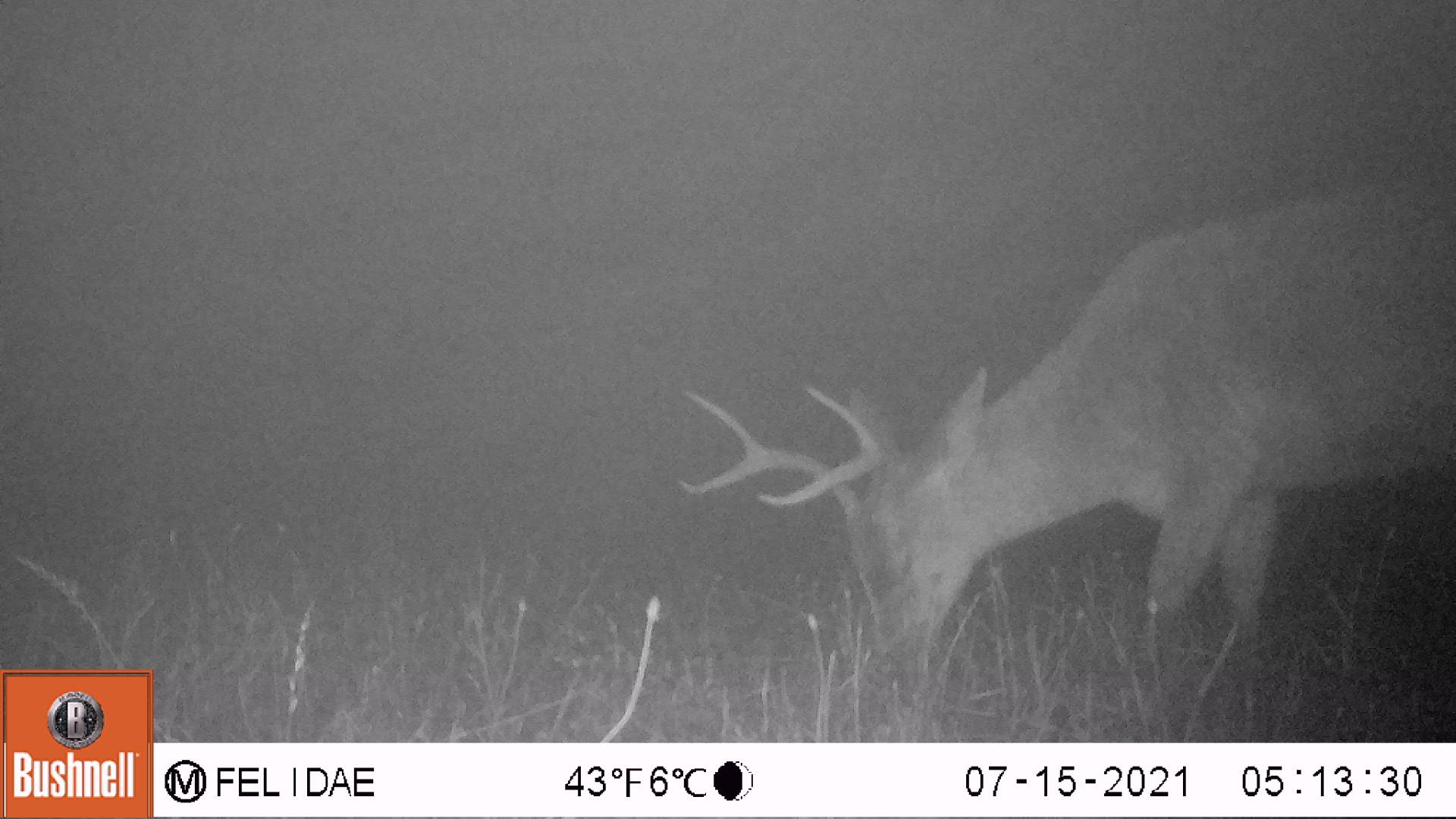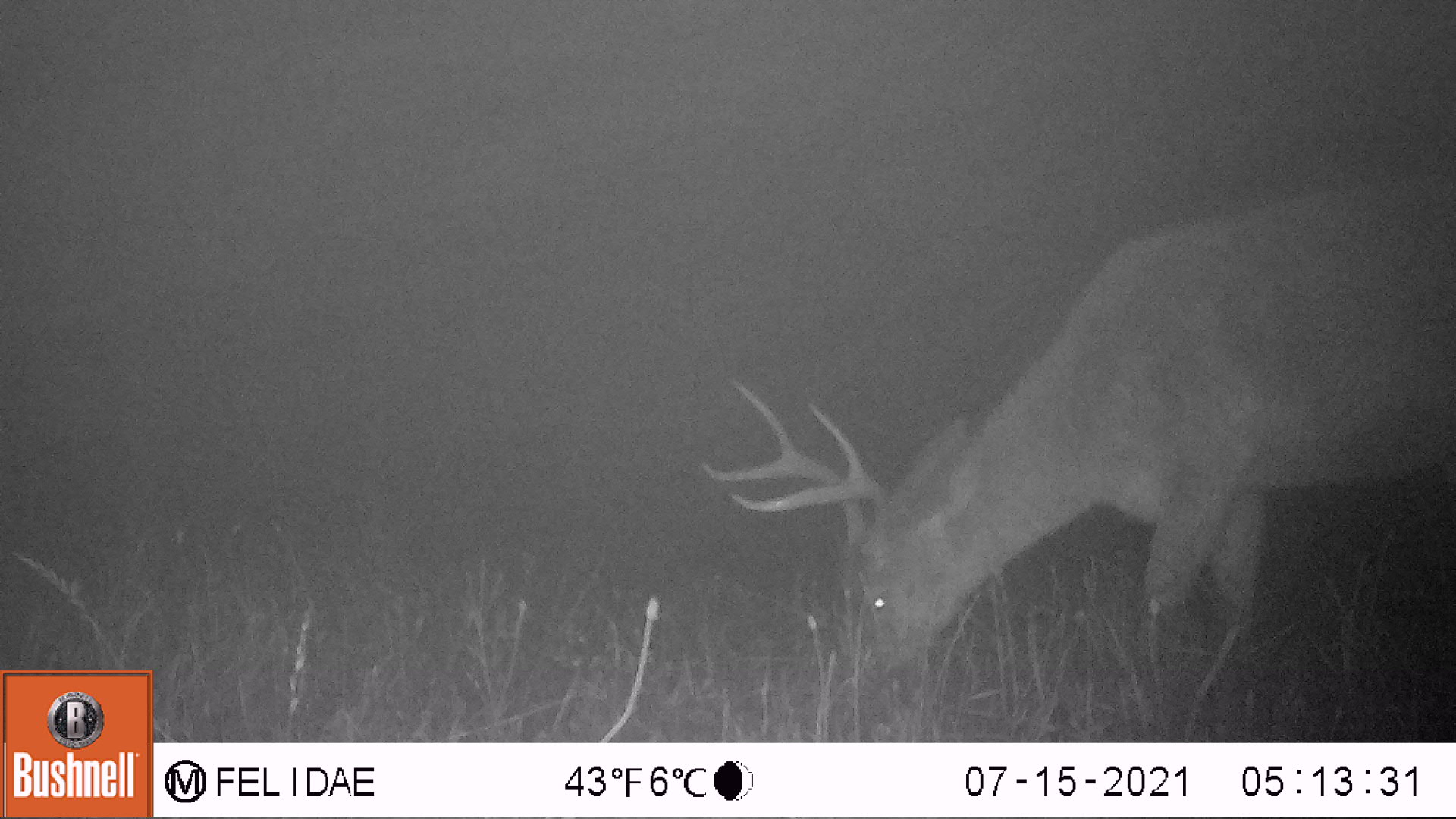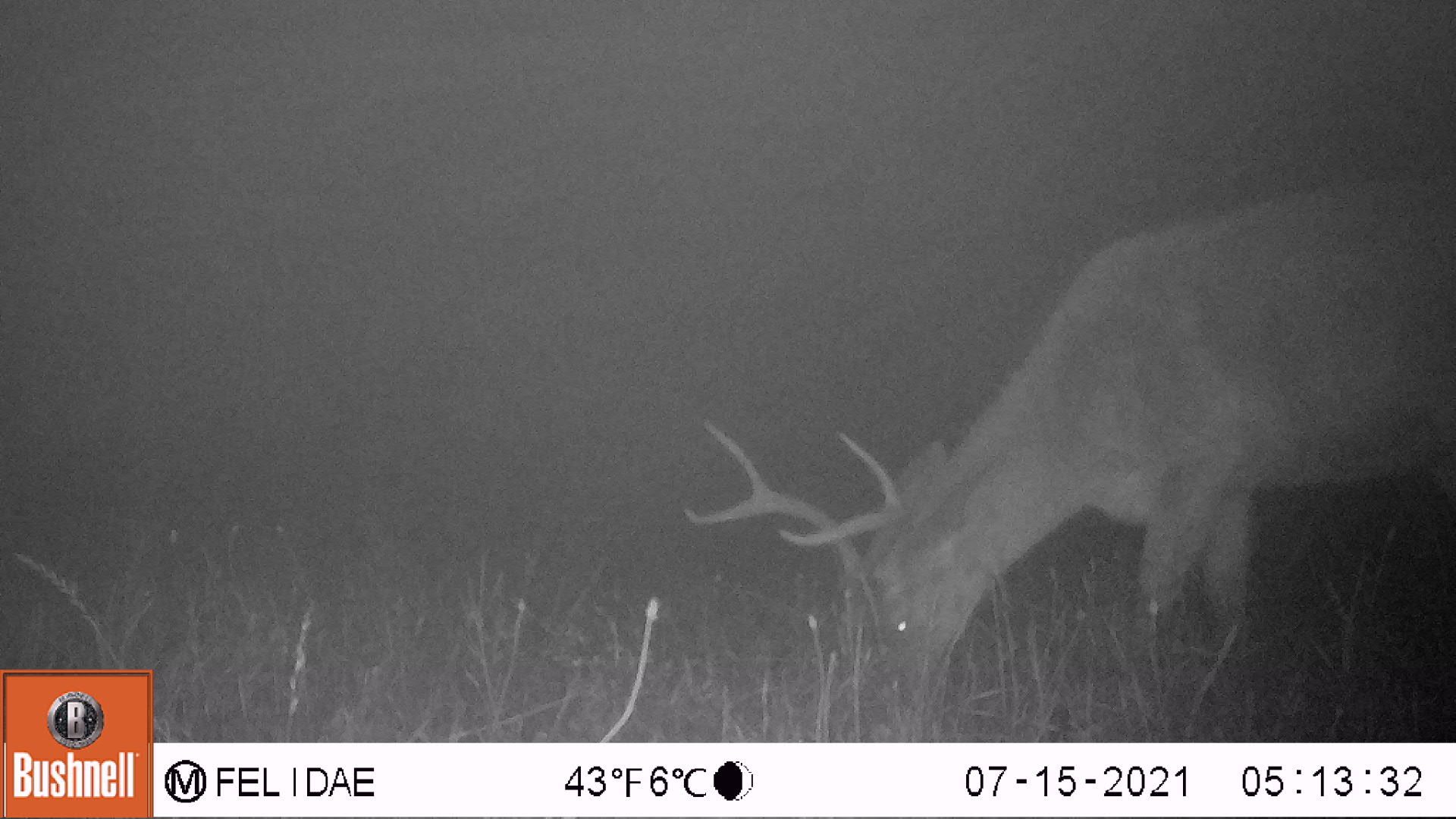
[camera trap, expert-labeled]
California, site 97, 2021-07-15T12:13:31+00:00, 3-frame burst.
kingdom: Animalia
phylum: Chordata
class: Mammalia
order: Artiodactyla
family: Cervidae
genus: Odocoileus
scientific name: Odocoileus hemionus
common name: mule deer